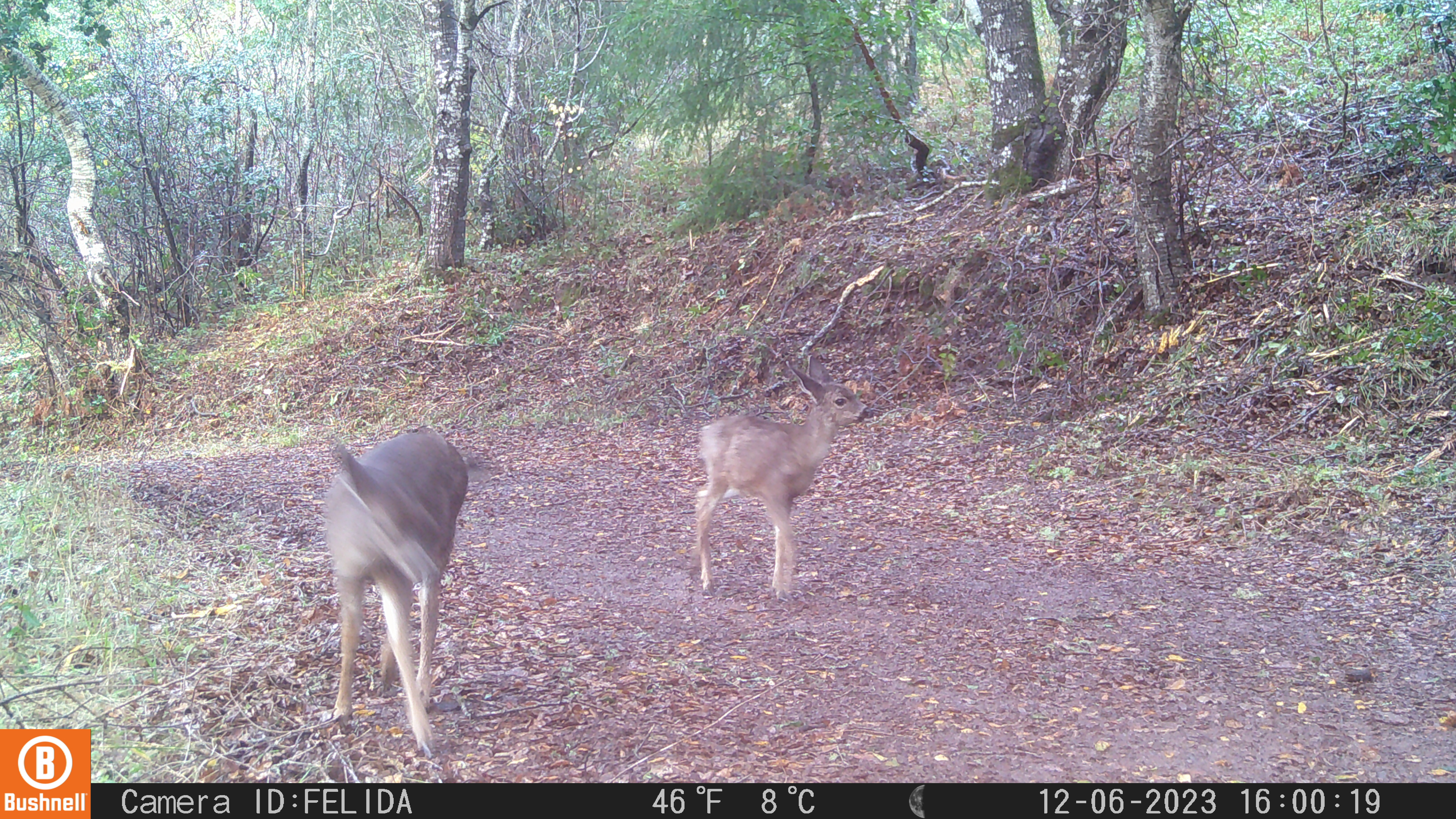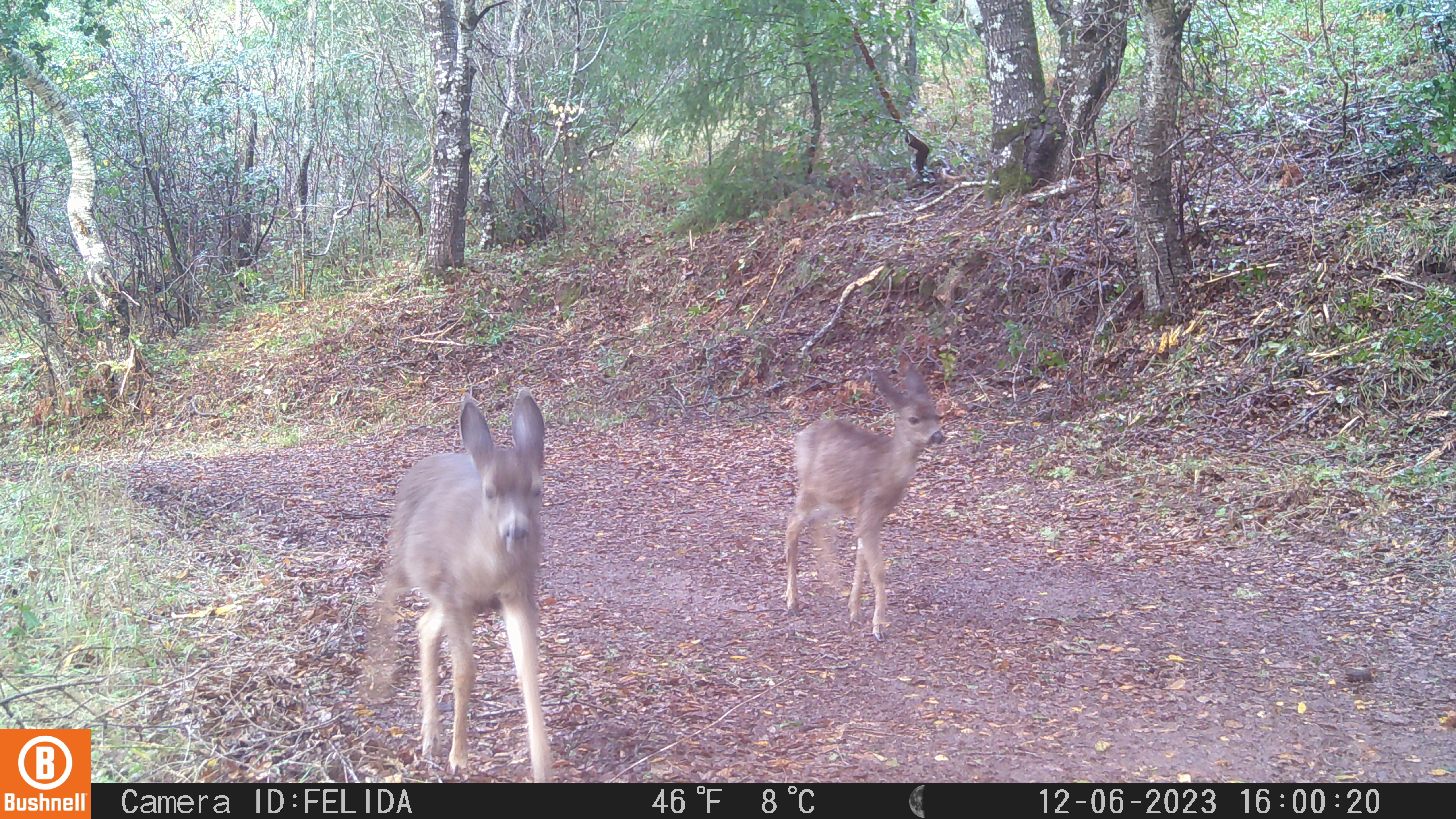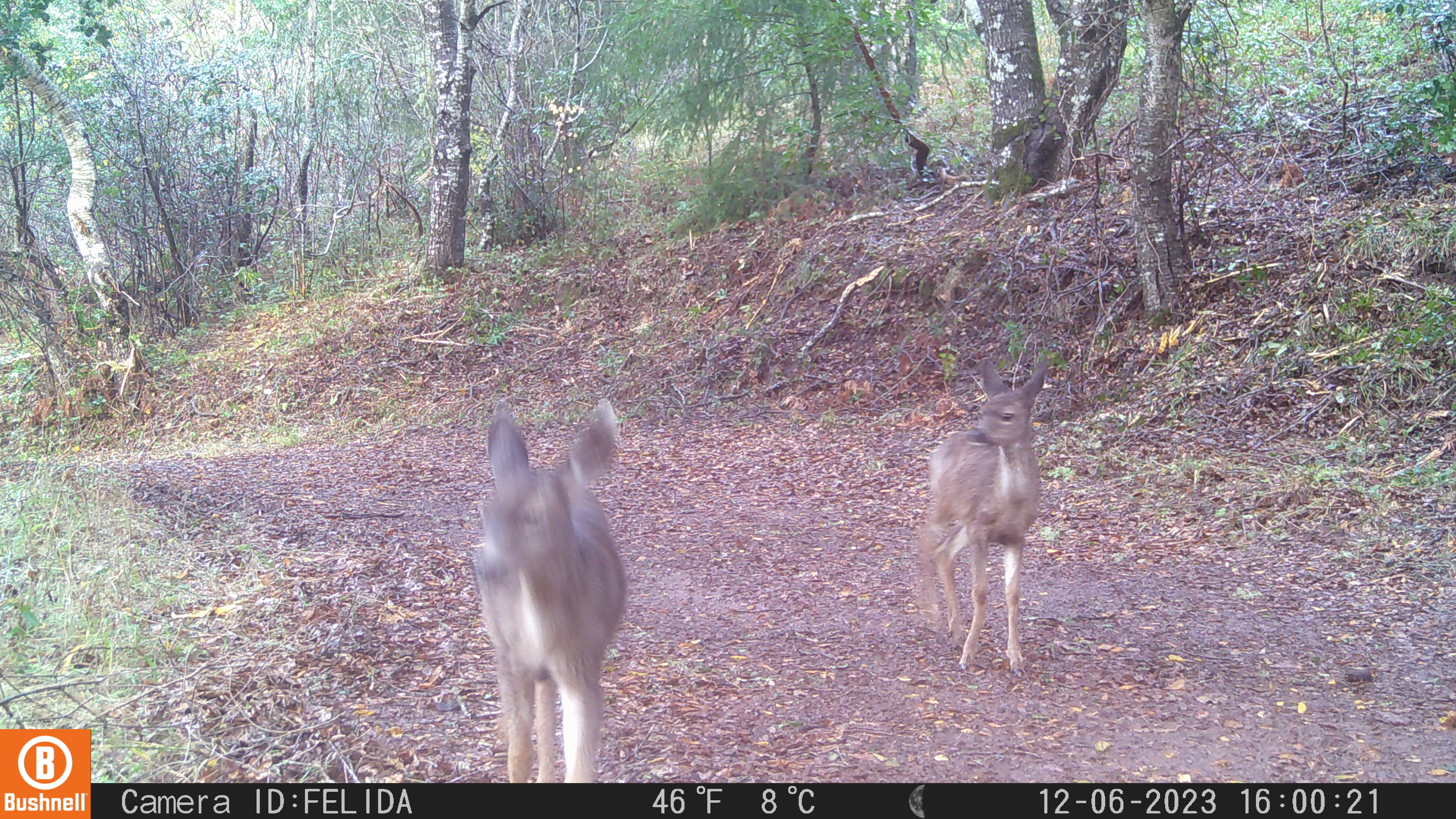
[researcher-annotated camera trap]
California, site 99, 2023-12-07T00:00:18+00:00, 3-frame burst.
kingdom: Animalia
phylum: Chordata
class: Mammalia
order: Artiodactyla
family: Cervidae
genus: Odocoileus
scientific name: Odocoileus hemionus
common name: mule deer